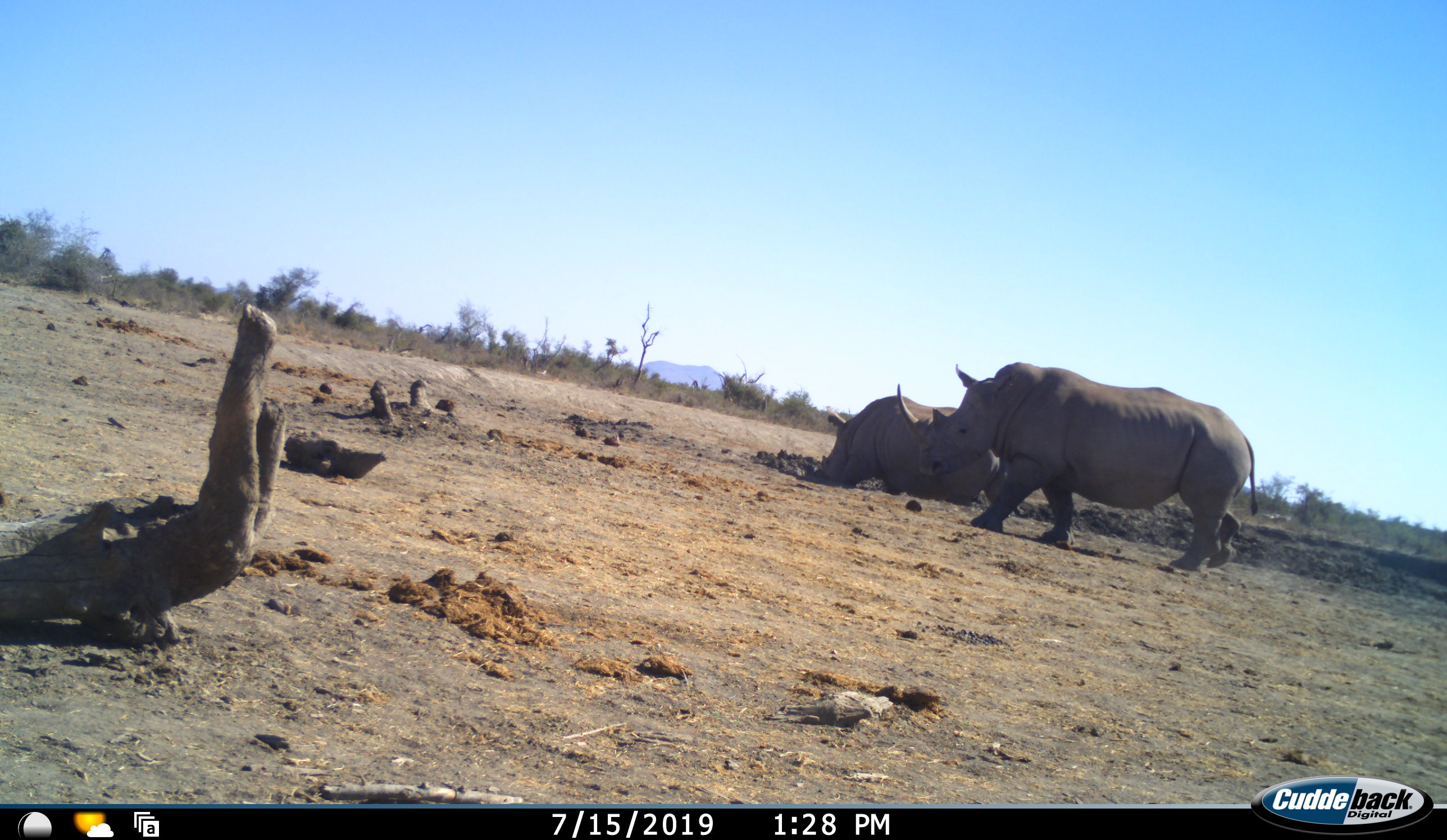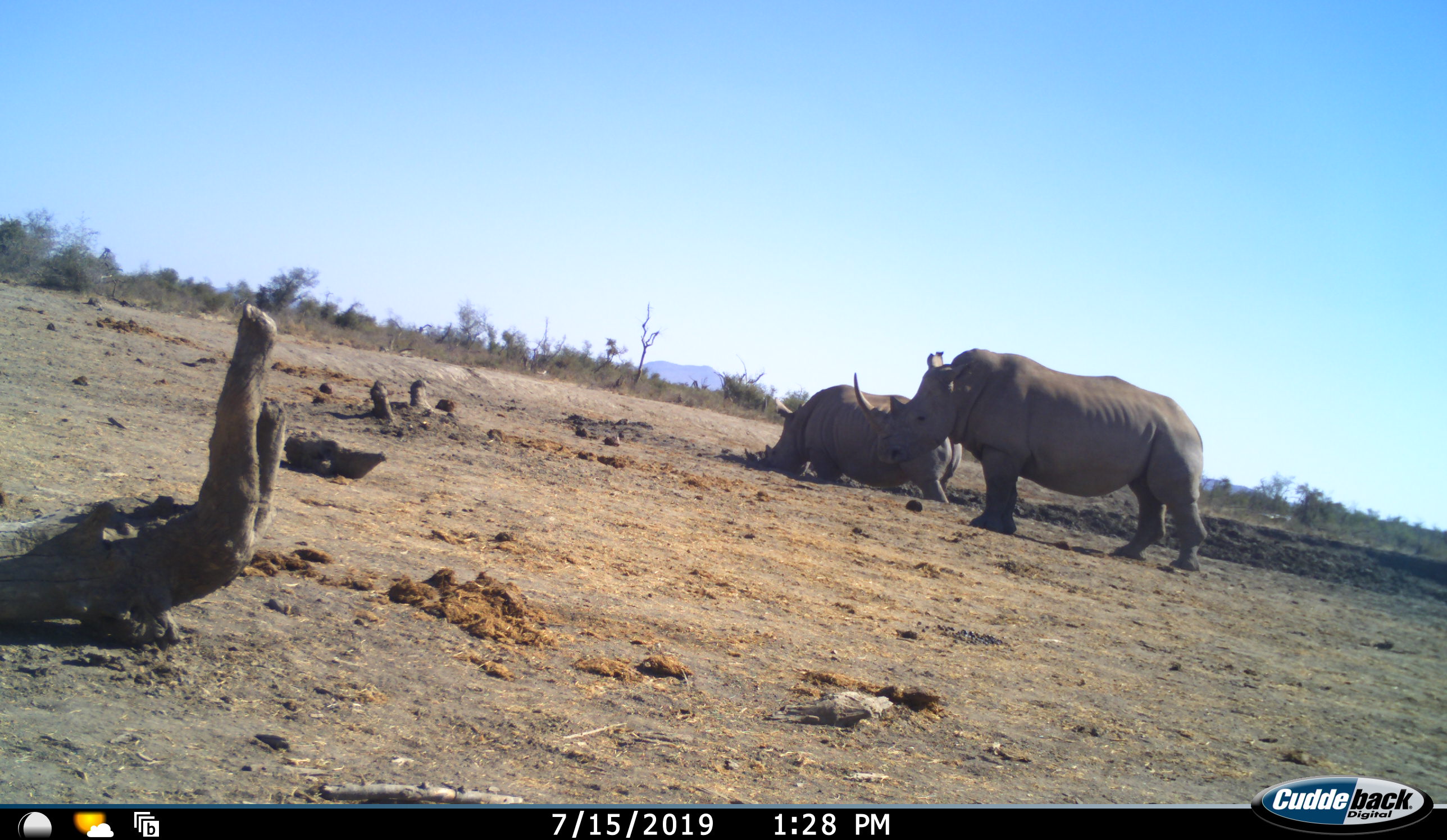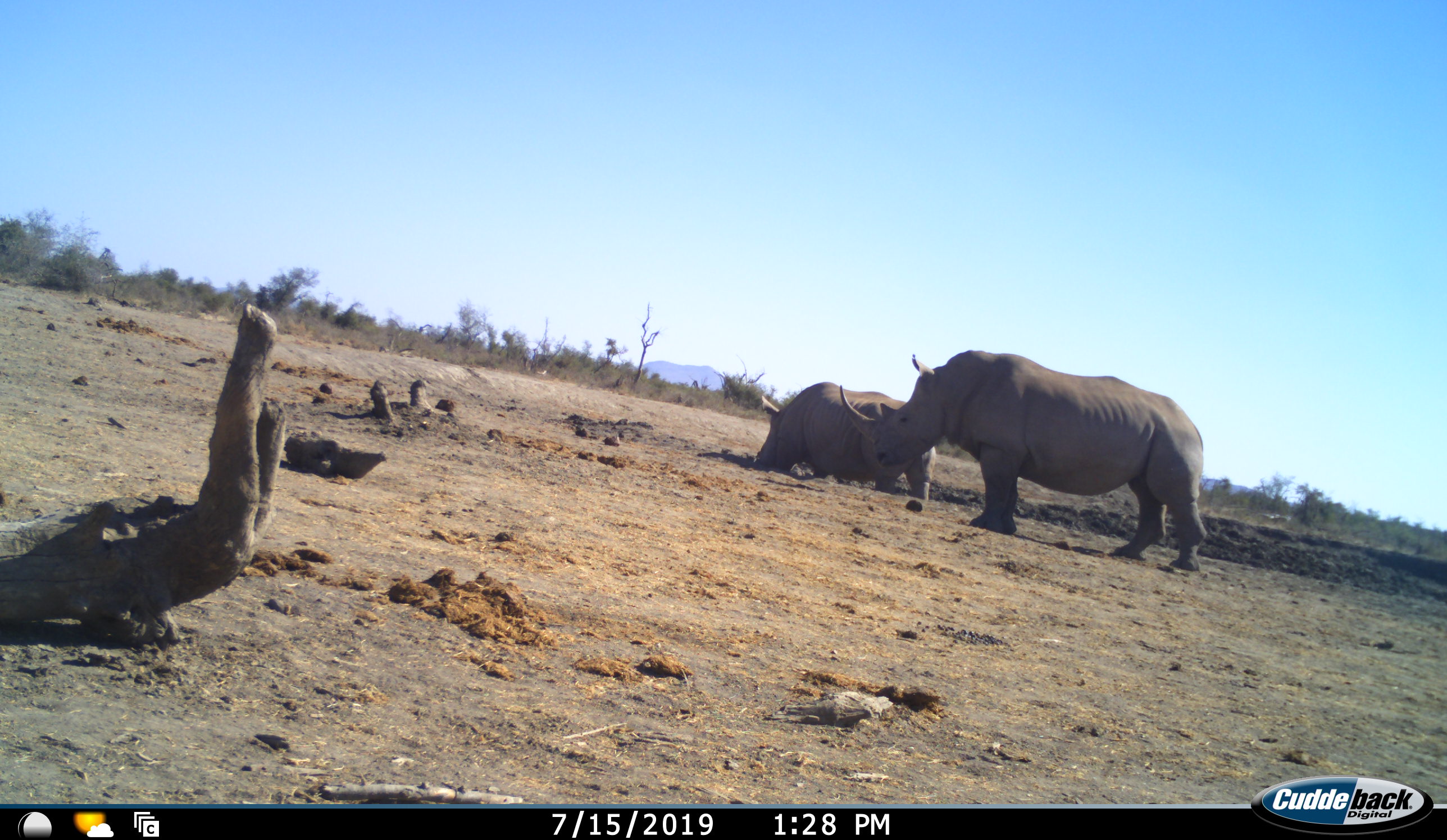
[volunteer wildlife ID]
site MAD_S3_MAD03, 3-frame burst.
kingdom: Animalia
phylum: Chordata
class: Mammalia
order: Perissodactyla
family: Rhinocerotidae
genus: Ceratotherium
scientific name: Ceratotherium simum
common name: white rhinoceros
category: rhinoceroswhite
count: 2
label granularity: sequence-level